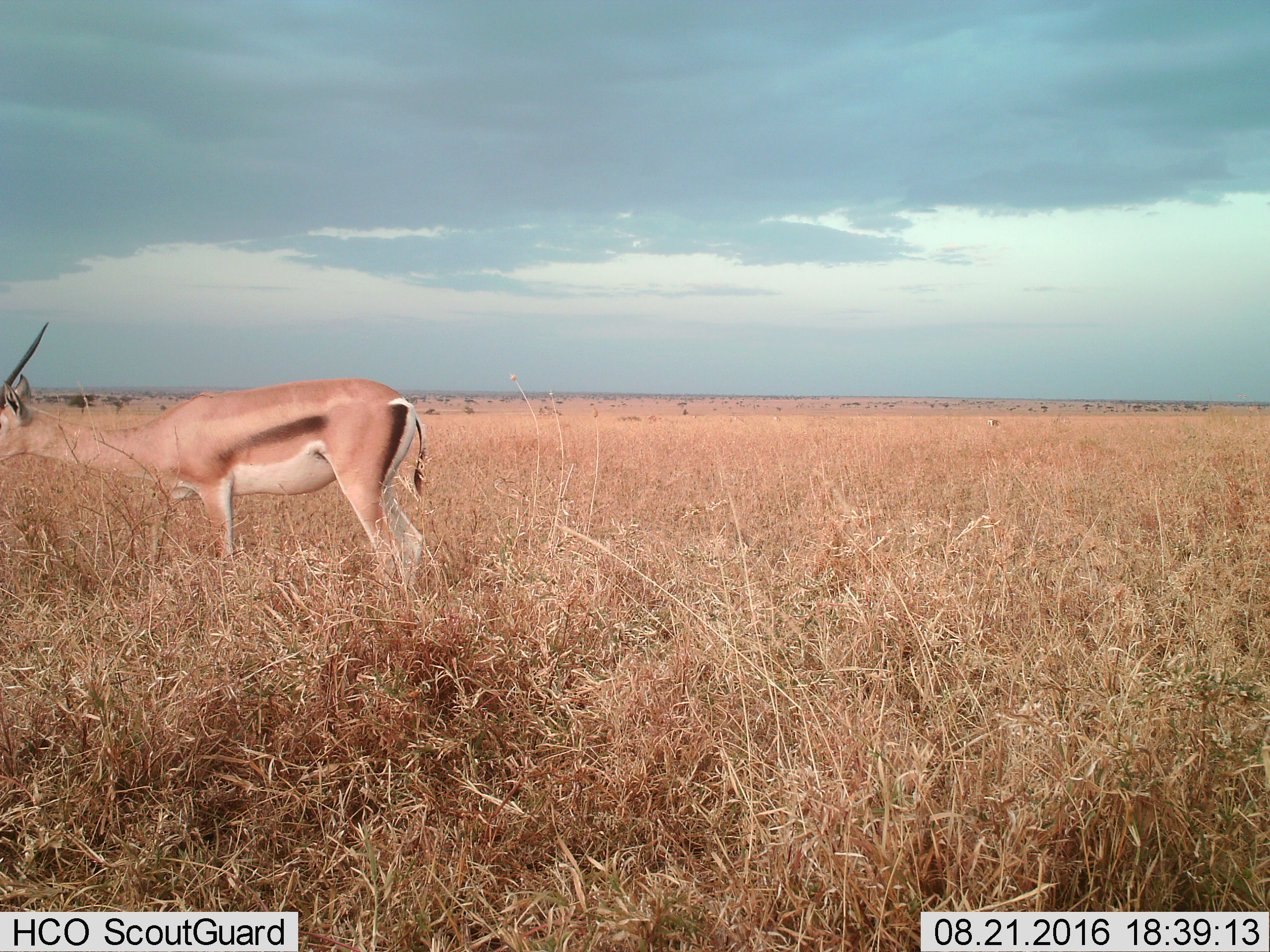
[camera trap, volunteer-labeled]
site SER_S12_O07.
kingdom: Animalia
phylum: Chordata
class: Mammalia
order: Artiodactyla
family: Bovidae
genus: Nanger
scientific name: Nanger granti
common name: grant's gazelle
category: gazellegrants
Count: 1.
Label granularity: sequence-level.